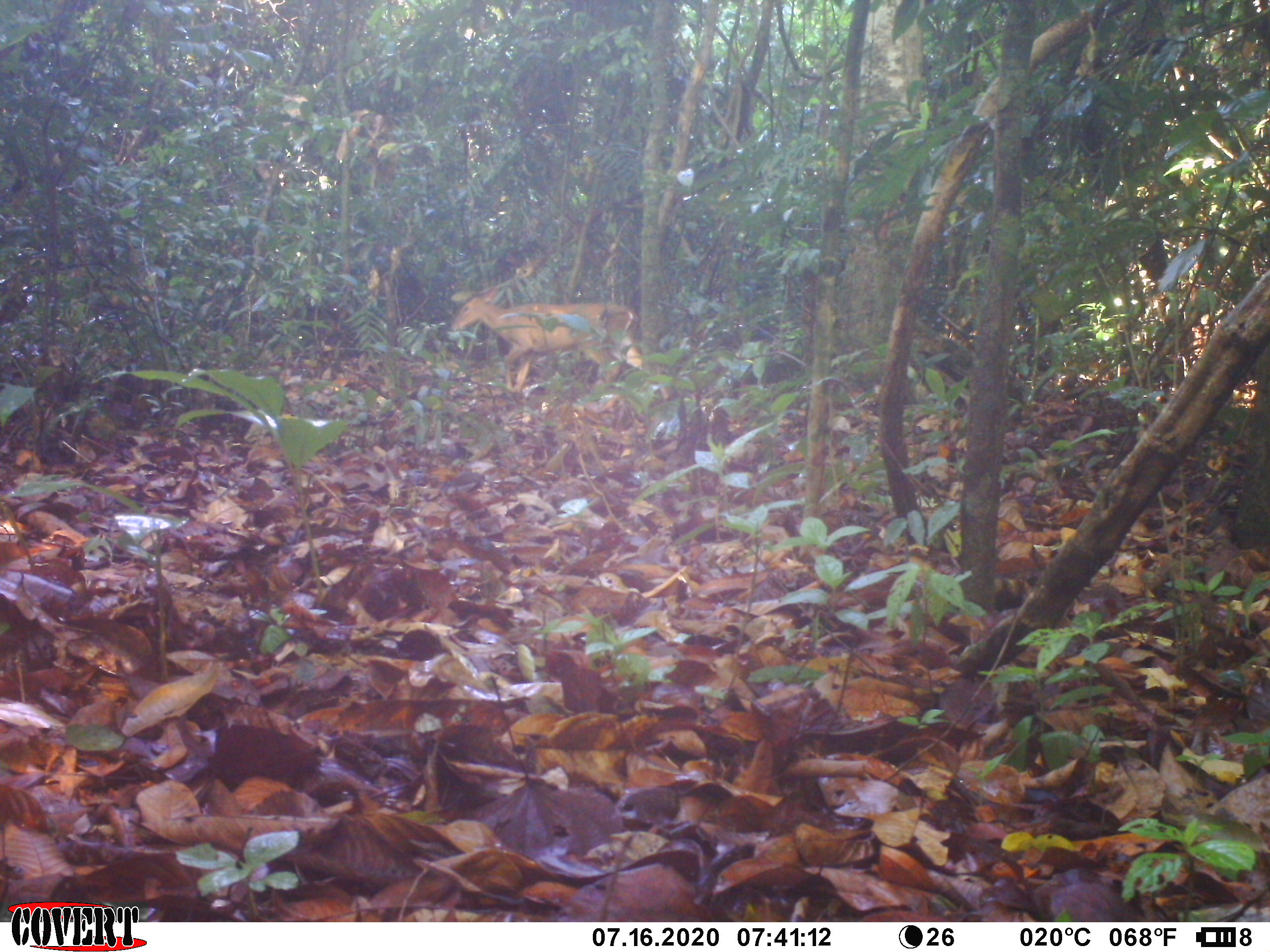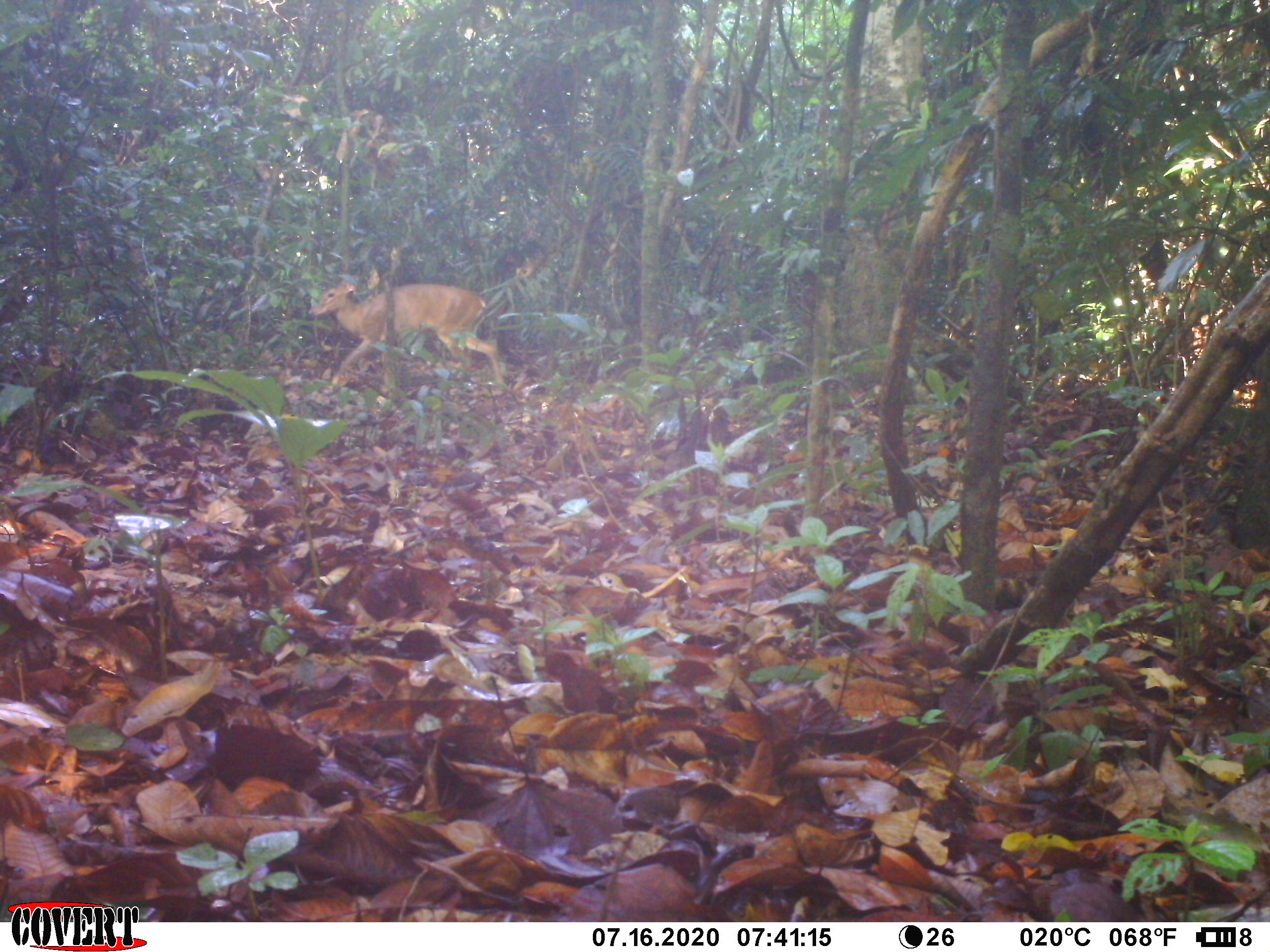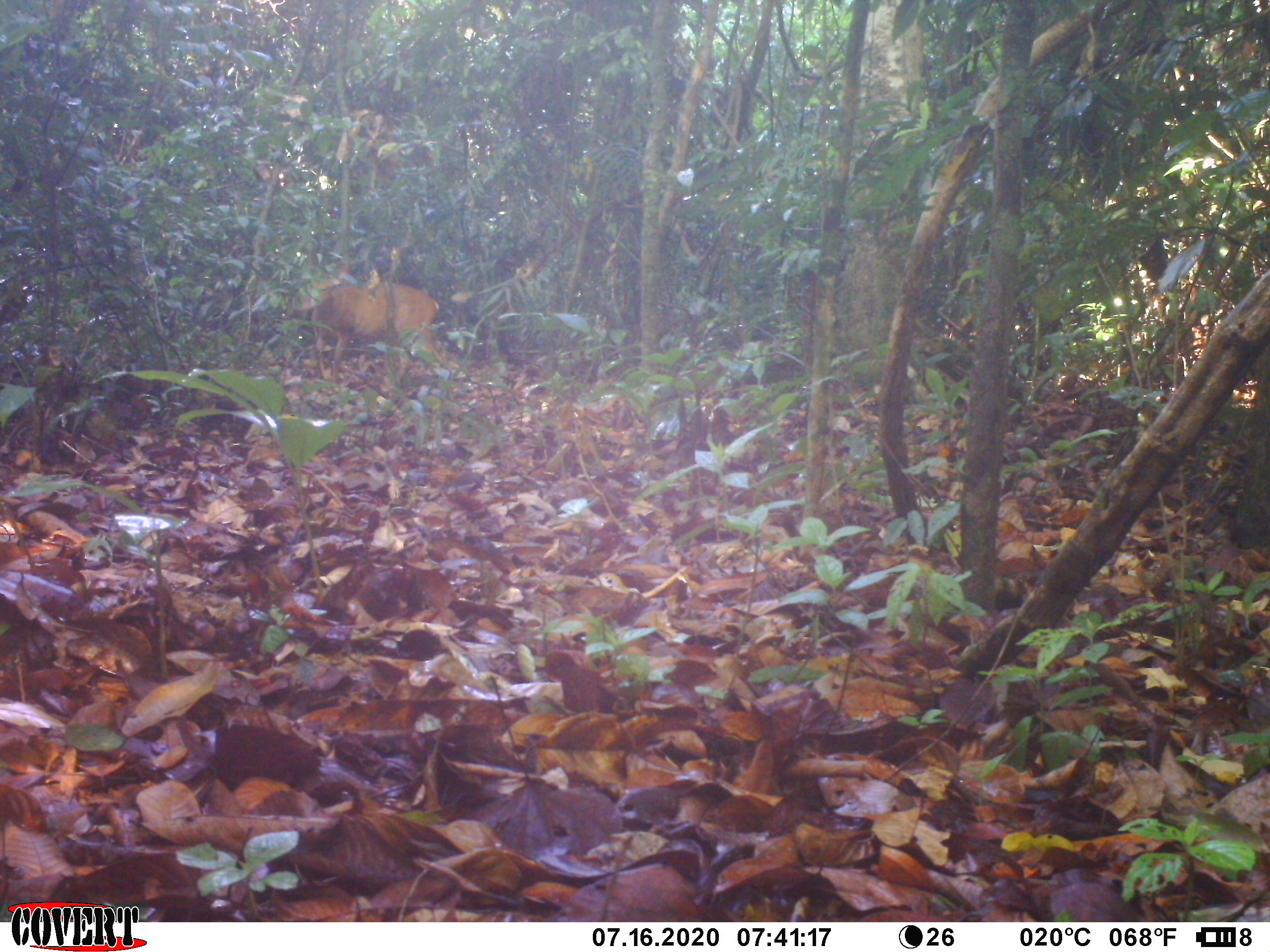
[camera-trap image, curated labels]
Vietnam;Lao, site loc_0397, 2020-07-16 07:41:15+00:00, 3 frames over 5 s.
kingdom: Animalia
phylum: Chordata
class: Mammalia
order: Artiodactyla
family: Cervidae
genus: Muntiacus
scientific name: Muntiacus vuquangensis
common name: large-antlered muntjac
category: large antlered muntjac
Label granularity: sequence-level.